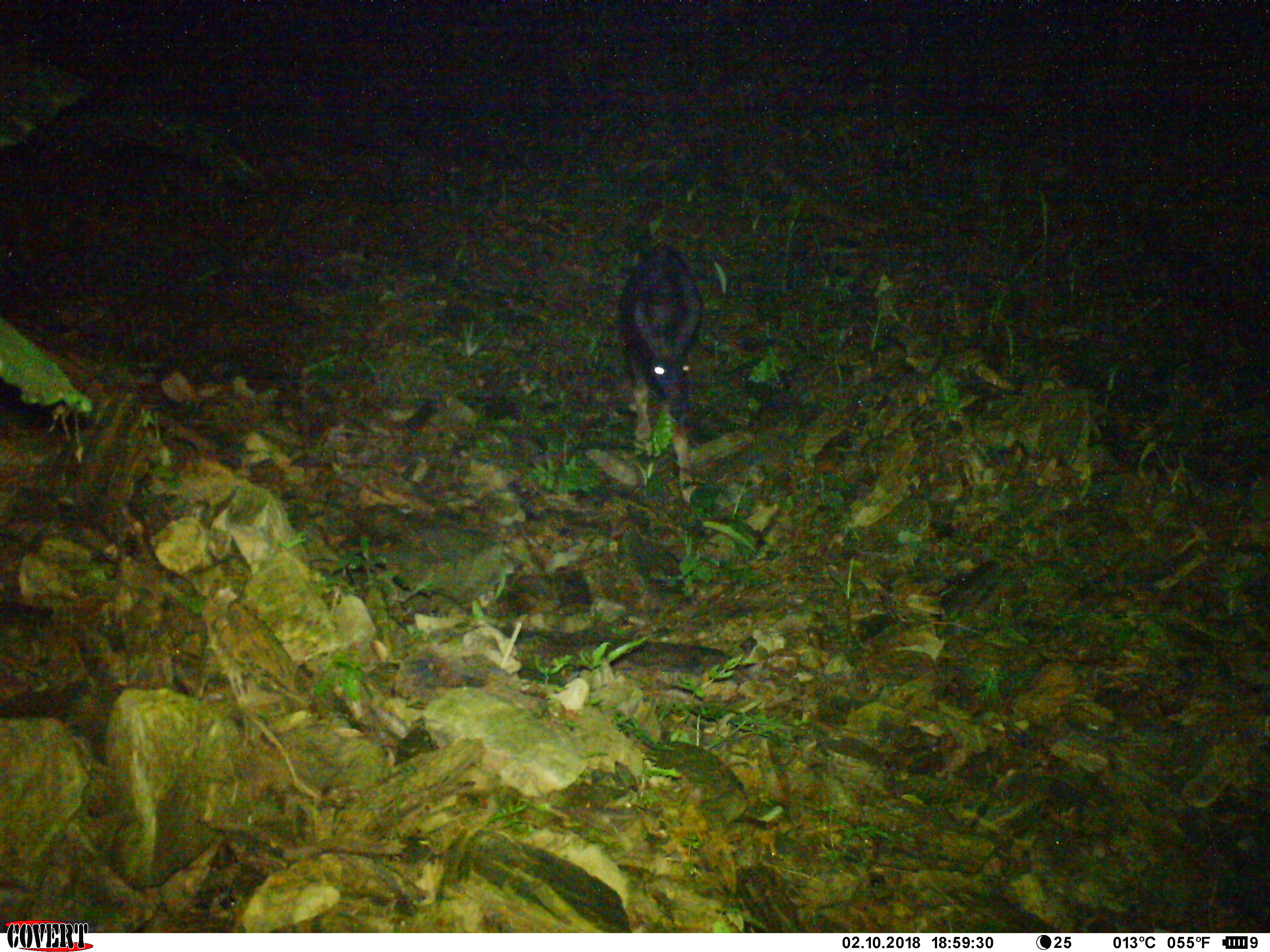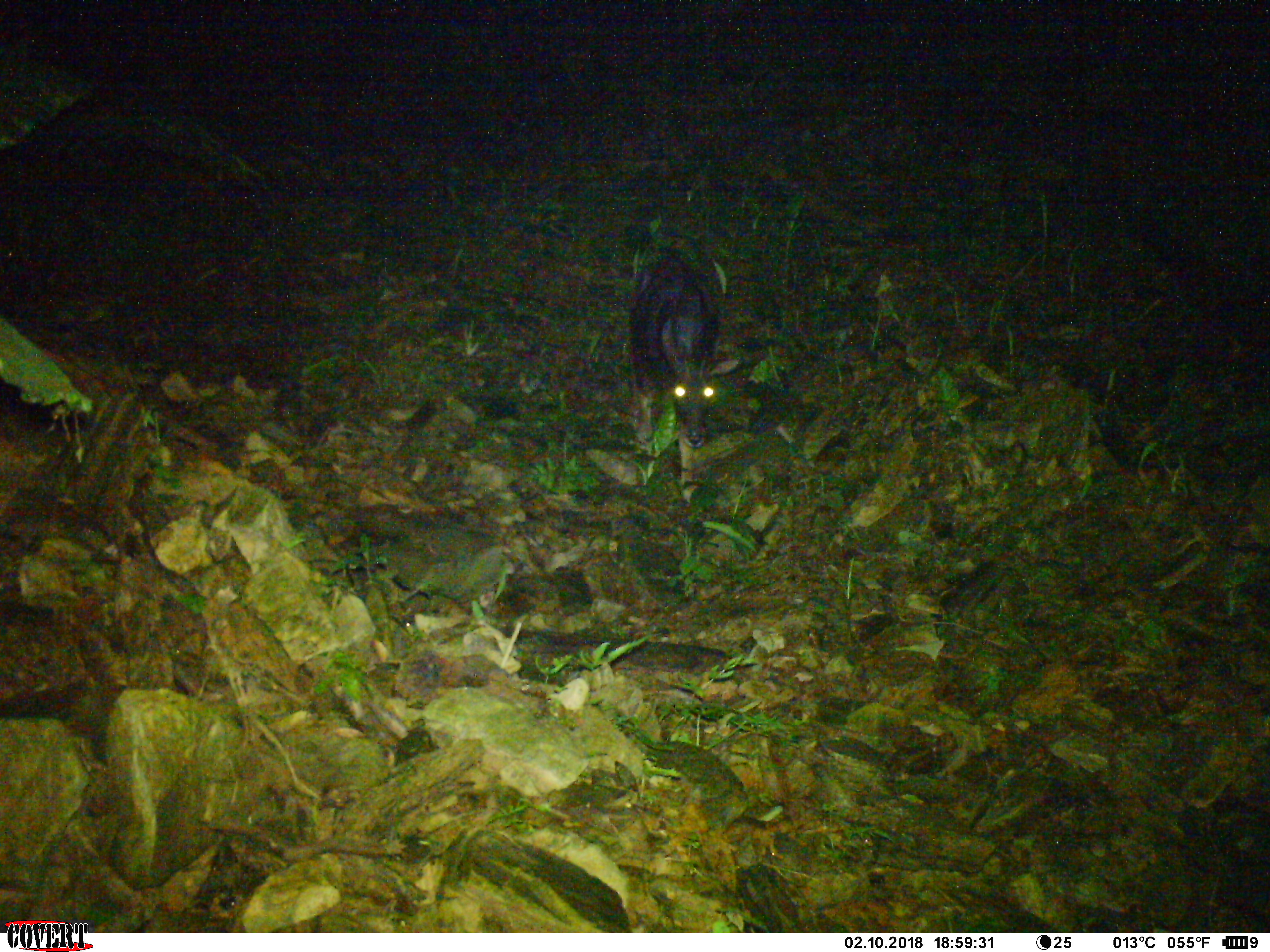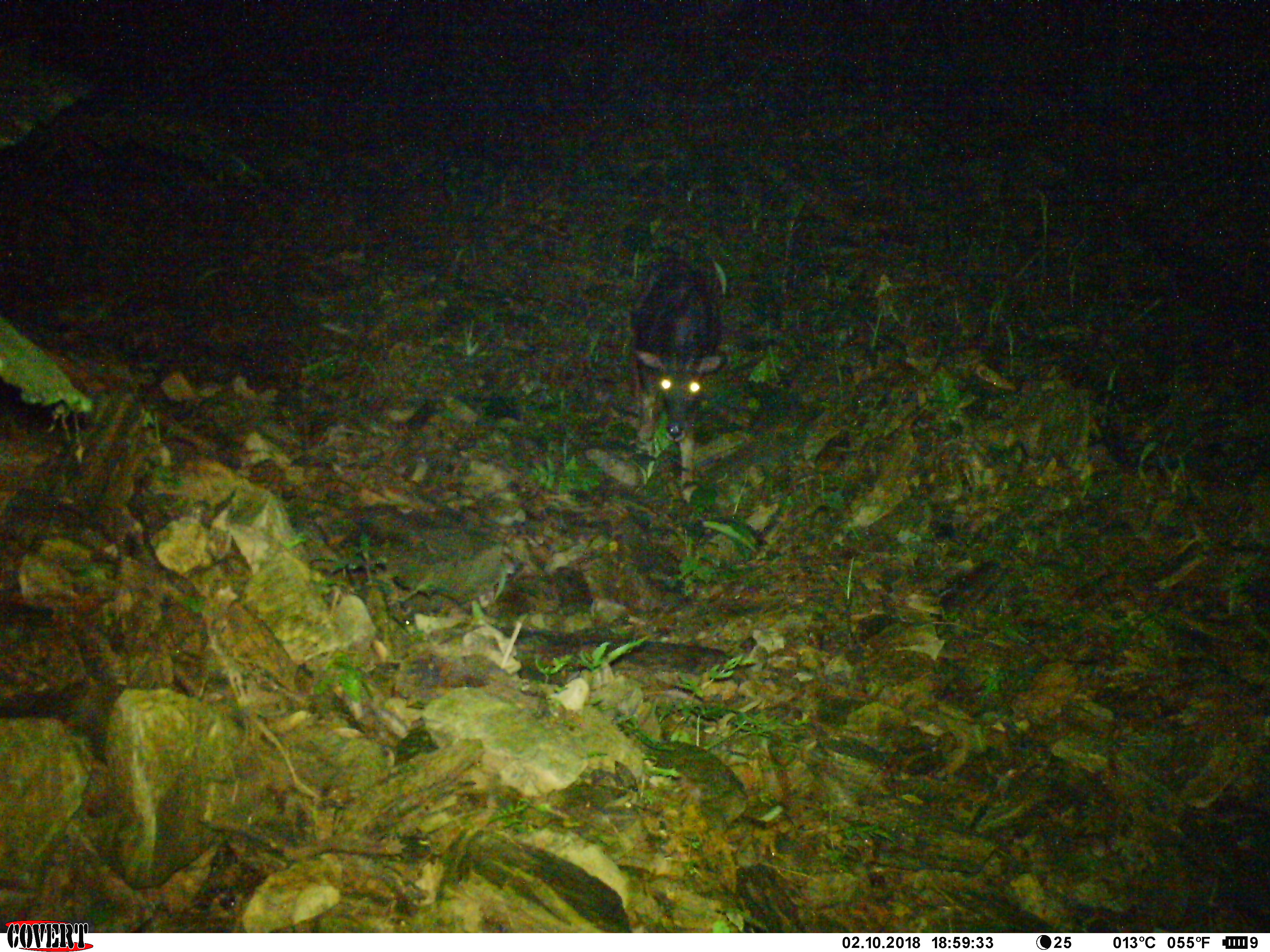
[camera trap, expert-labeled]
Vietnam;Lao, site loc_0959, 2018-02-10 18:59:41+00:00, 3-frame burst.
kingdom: Animalia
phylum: Chordata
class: Mammalia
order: Artiodactyla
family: Bovidae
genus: Capricornis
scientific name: Capricornis sumatraensis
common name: chinese serow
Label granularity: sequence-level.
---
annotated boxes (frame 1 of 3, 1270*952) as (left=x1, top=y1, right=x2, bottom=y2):
chinese serow: (left=615, top=238, right=706, bottom=502)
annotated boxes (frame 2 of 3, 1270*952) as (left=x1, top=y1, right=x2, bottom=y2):
chinese serow: (left=626, top=253, right=741, bottom=503)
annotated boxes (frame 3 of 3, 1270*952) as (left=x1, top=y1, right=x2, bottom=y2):
chinese serow: (left=624, top=260, right=727, bottom=502)